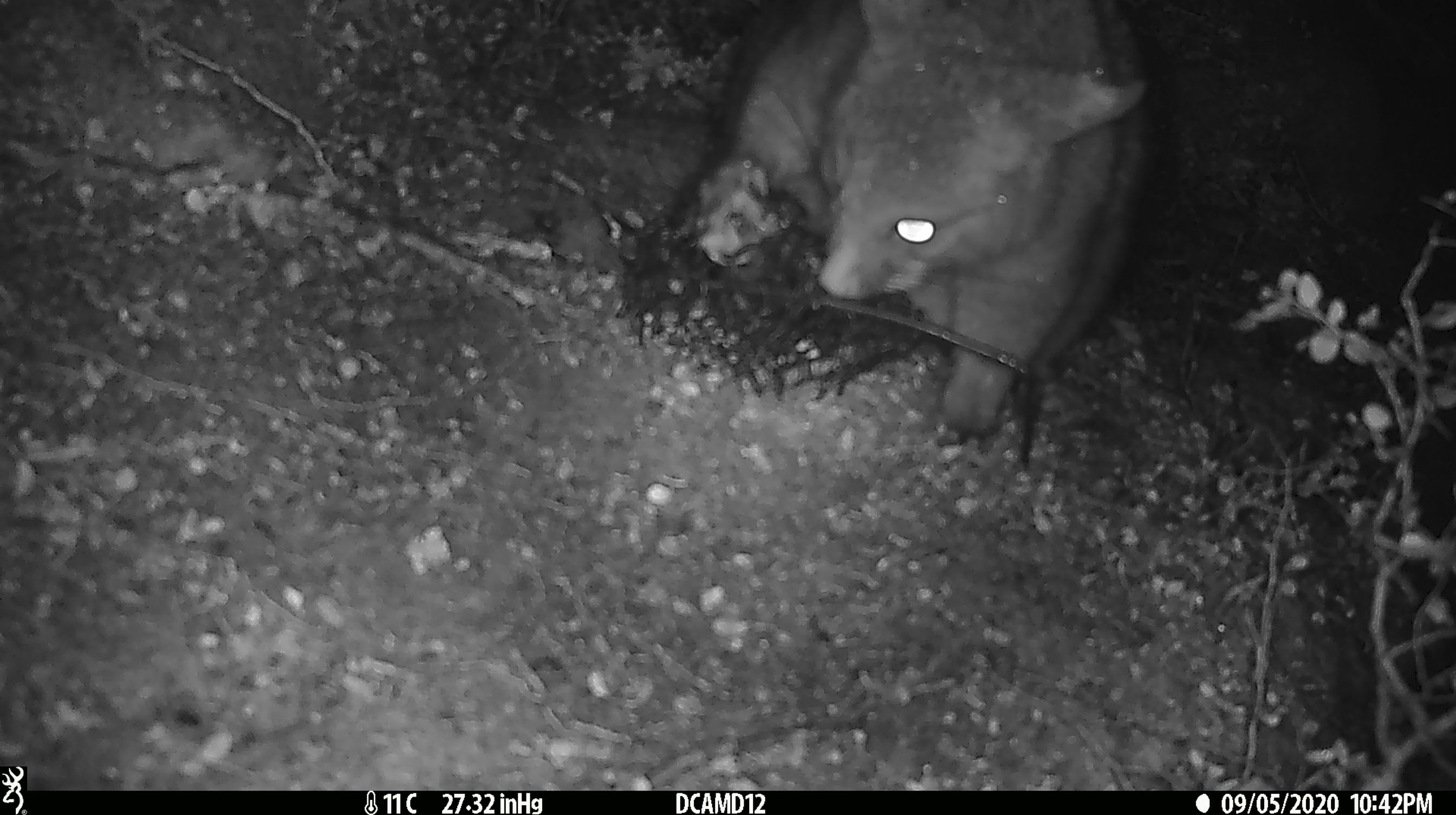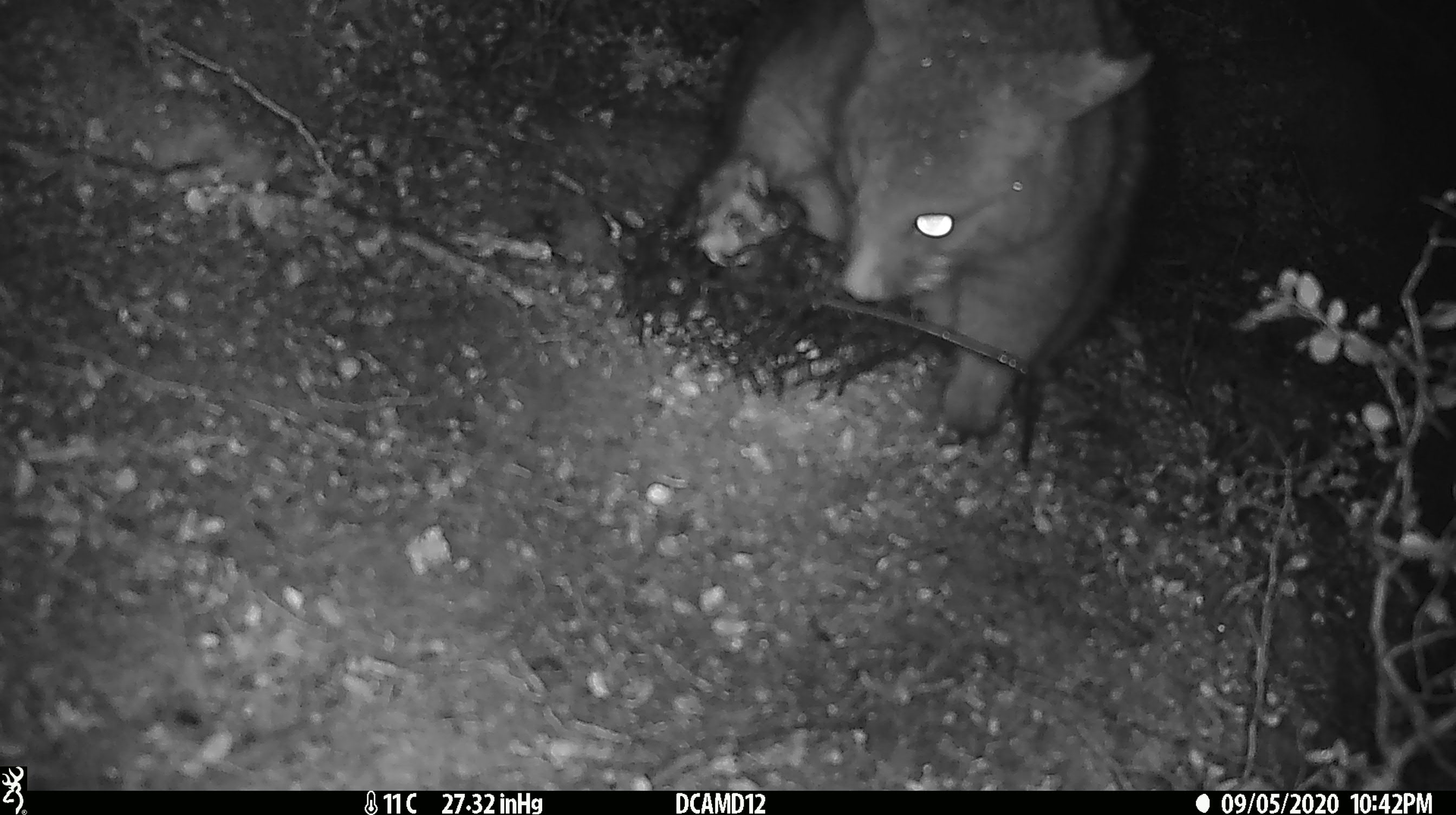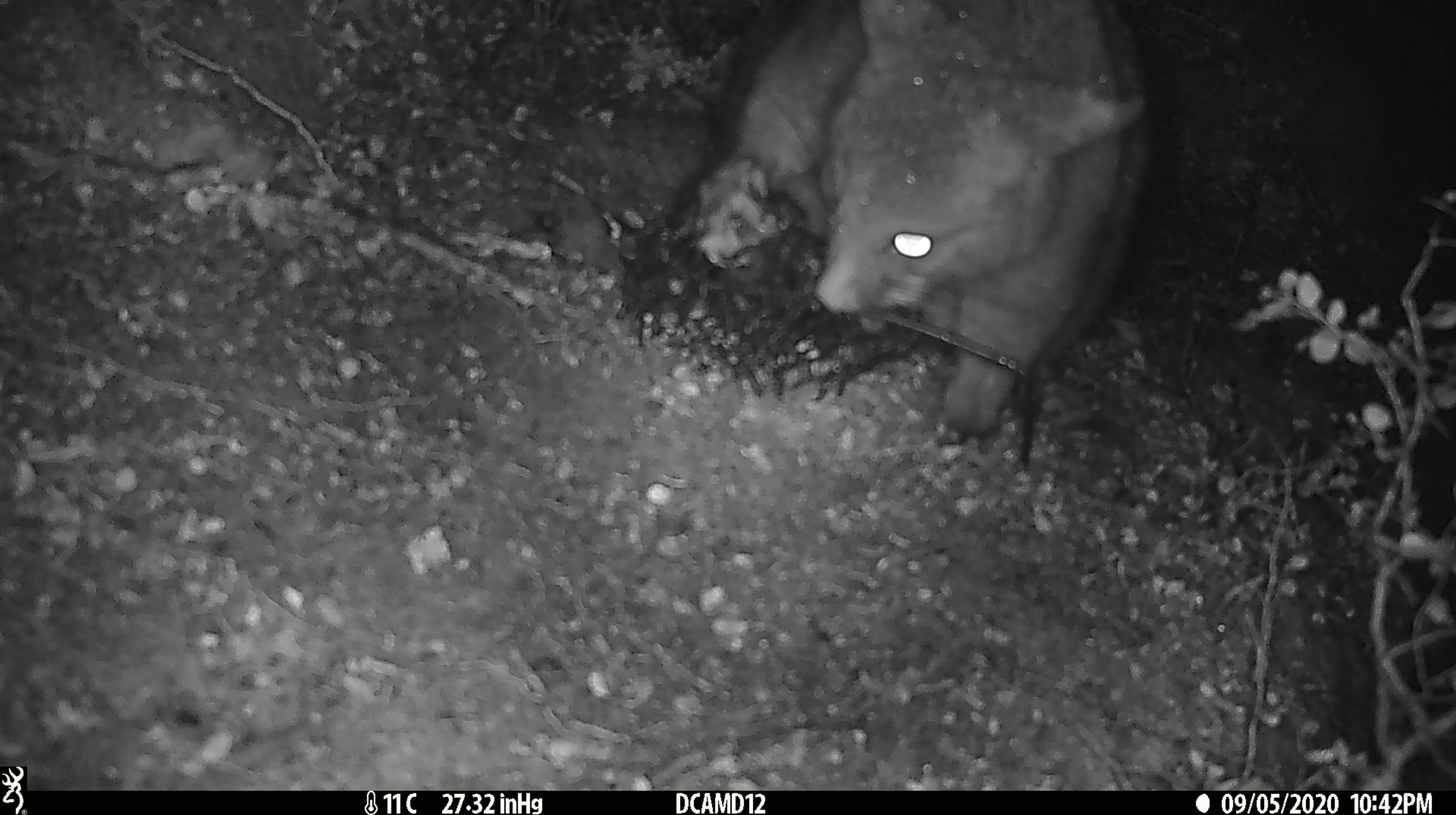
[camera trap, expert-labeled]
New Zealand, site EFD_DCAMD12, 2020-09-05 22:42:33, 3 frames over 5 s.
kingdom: Animalia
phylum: Chordata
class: Mammalia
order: Diprotodontia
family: Phalangeridae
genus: Trichosurus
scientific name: Trichosurus vulpecula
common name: common brushtail possum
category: possum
Possum (common brushtail possum) (Trichosurus vulpecula).